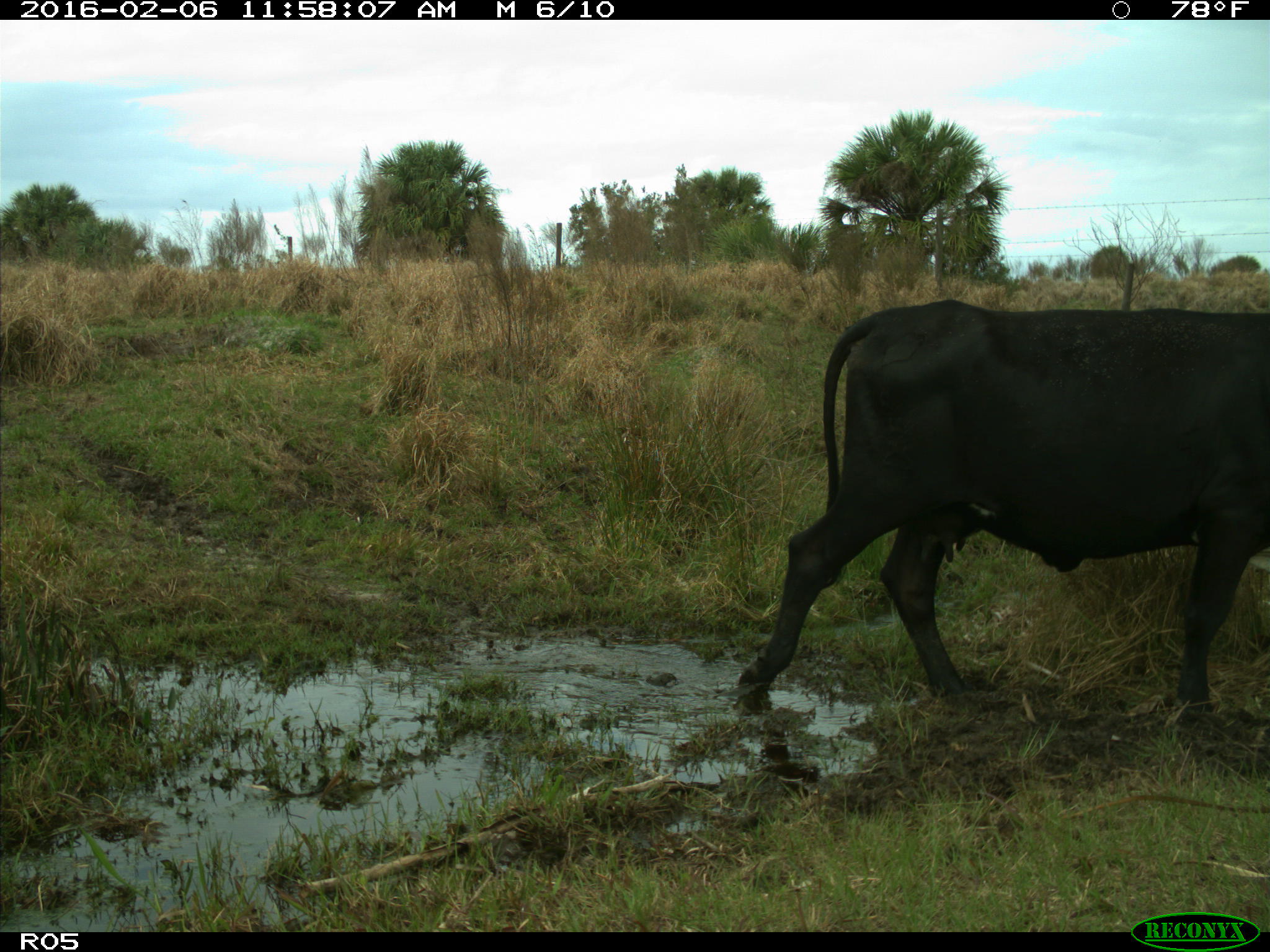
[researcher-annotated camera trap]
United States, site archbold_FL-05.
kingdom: Animalia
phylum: Chordata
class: Mammalia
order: Artiodactyla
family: Bovidae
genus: Bos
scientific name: Bos taurus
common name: domestic cow